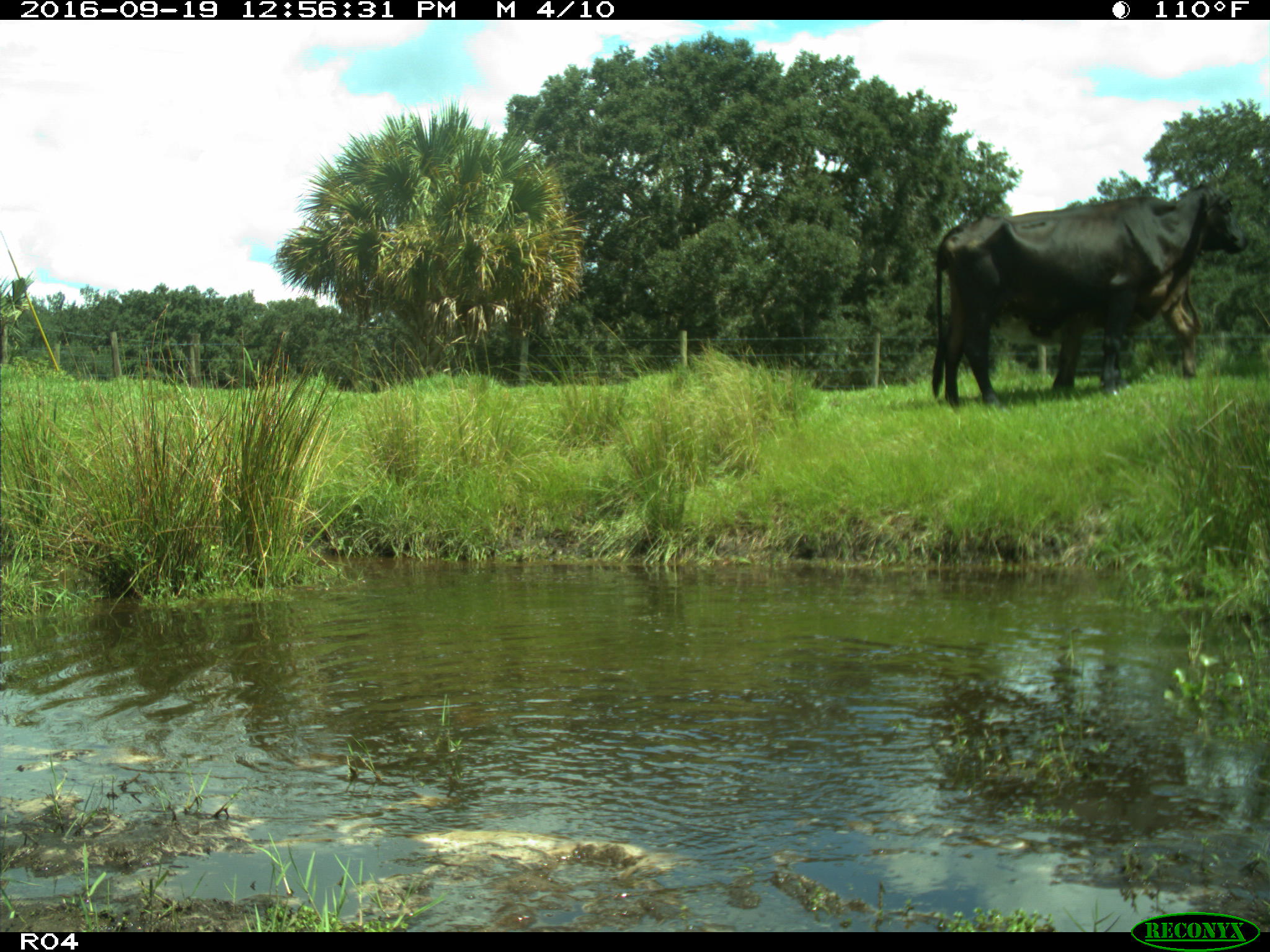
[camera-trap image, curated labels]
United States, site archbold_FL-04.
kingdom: Animalia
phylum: Chordata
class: Mammalia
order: Artiodactyla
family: Bovidae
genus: Bos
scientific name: Bos taurus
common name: domestic cow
Bos taurus (domestic cow).